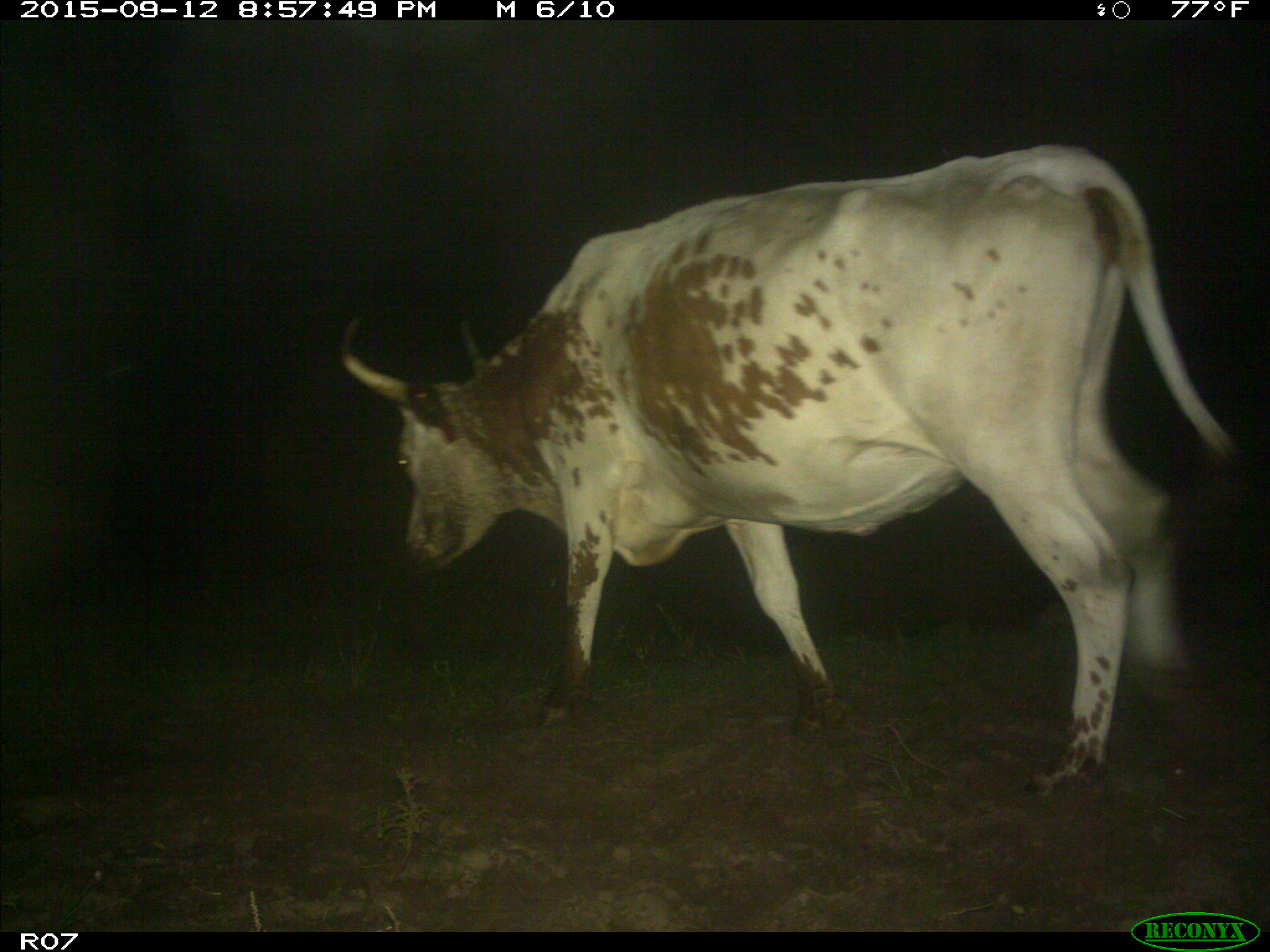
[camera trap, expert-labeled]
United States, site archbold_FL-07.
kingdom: Animalia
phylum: Chordata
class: Mammalia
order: Artiodactyla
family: Bovidae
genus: Bos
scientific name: Bos taurus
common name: domestic cow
Bos taurus (domestic cow).